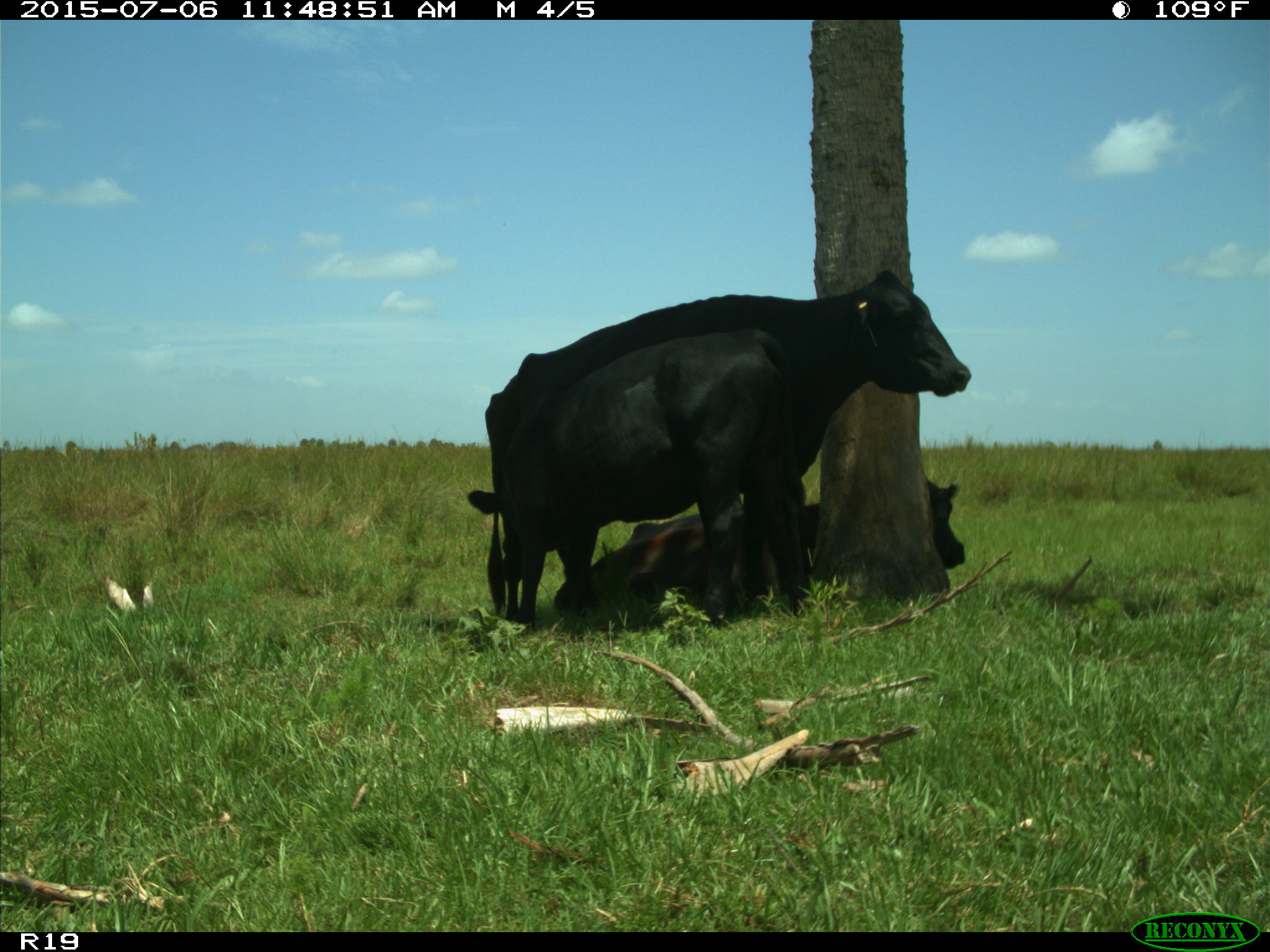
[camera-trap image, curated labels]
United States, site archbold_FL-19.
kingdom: Animalia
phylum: Chordata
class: Mammalia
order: Artiodactyla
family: Bovidae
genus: Bos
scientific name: Bos taurus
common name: domestic cow